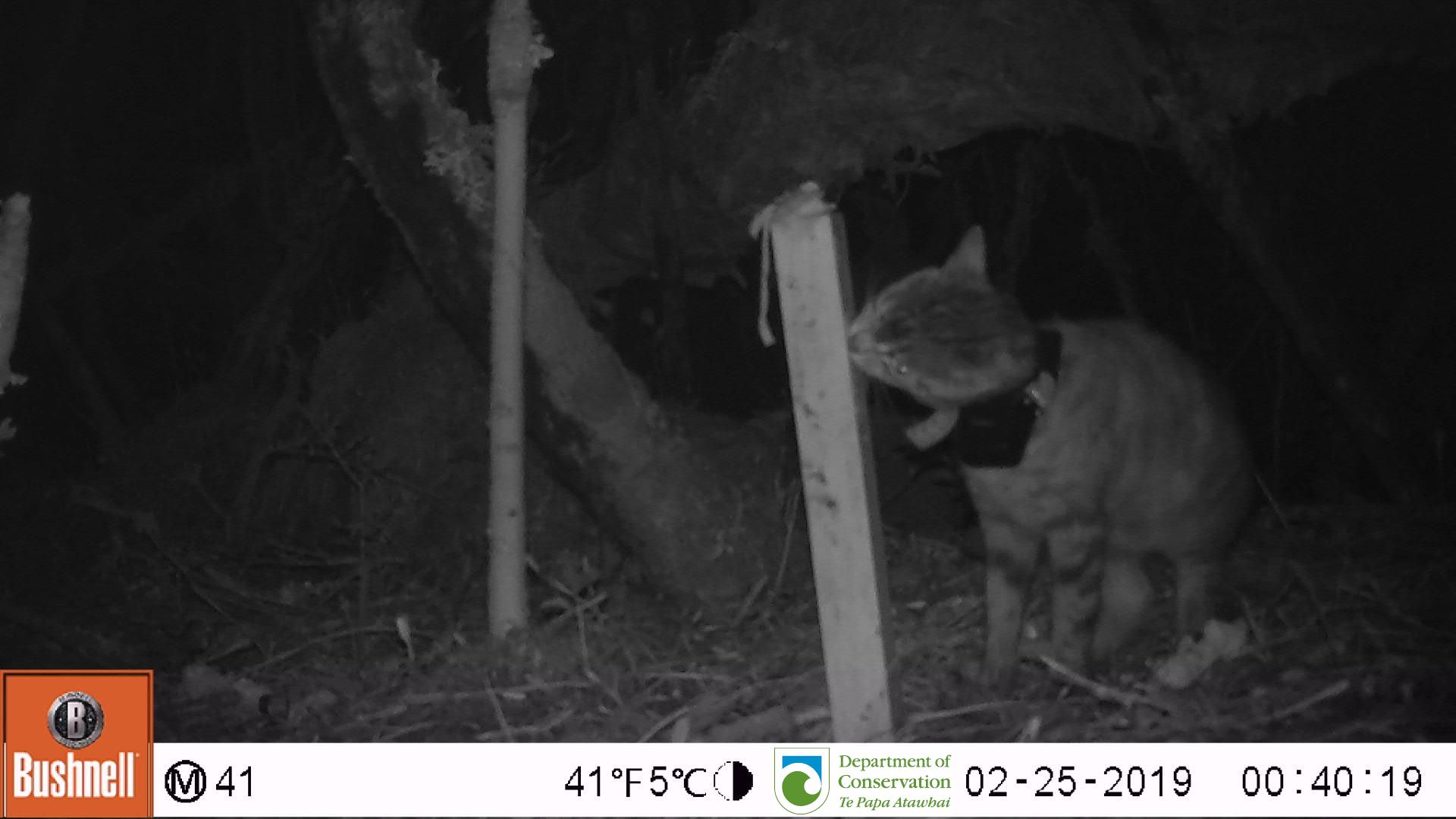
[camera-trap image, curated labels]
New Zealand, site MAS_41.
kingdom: Animalia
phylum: Chordata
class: Mammalia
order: Carnivora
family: Felidae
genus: Felis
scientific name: Felis catus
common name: domestic cat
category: cat